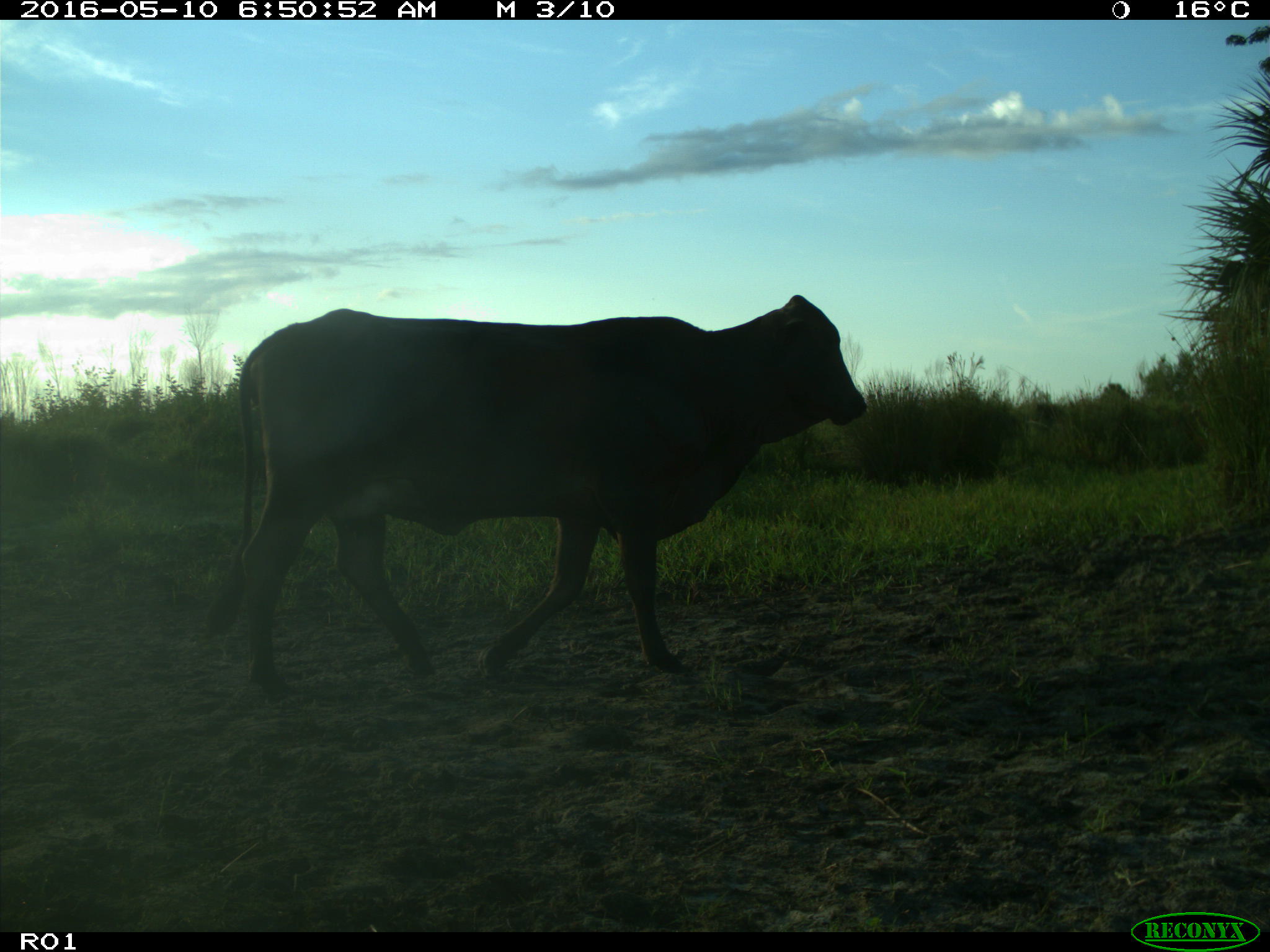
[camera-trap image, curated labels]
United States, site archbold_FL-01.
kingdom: Animalia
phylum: Chordata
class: Mammalia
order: Artiodactyla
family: Bovidae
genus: Bos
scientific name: Bos taurus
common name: domestic cow